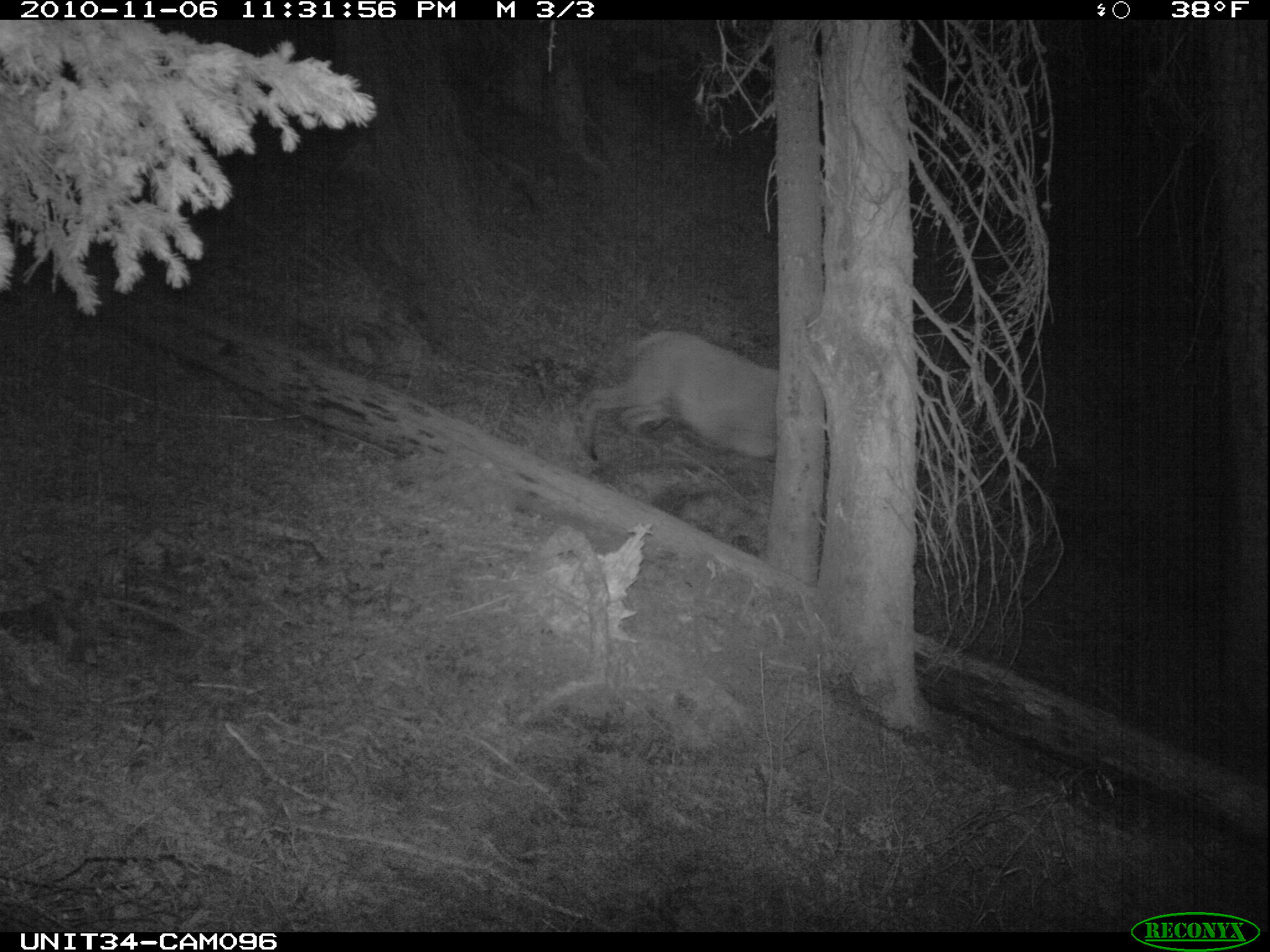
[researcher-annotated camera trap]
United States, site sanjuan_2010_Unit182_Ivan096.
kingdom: Animalia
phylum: Chordata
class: Mammalia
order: Artiodactyla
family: Cervidae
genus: Cervus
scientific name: Cervus elaphus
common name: red deer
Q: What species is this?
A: Cervus elaphus (red deer).